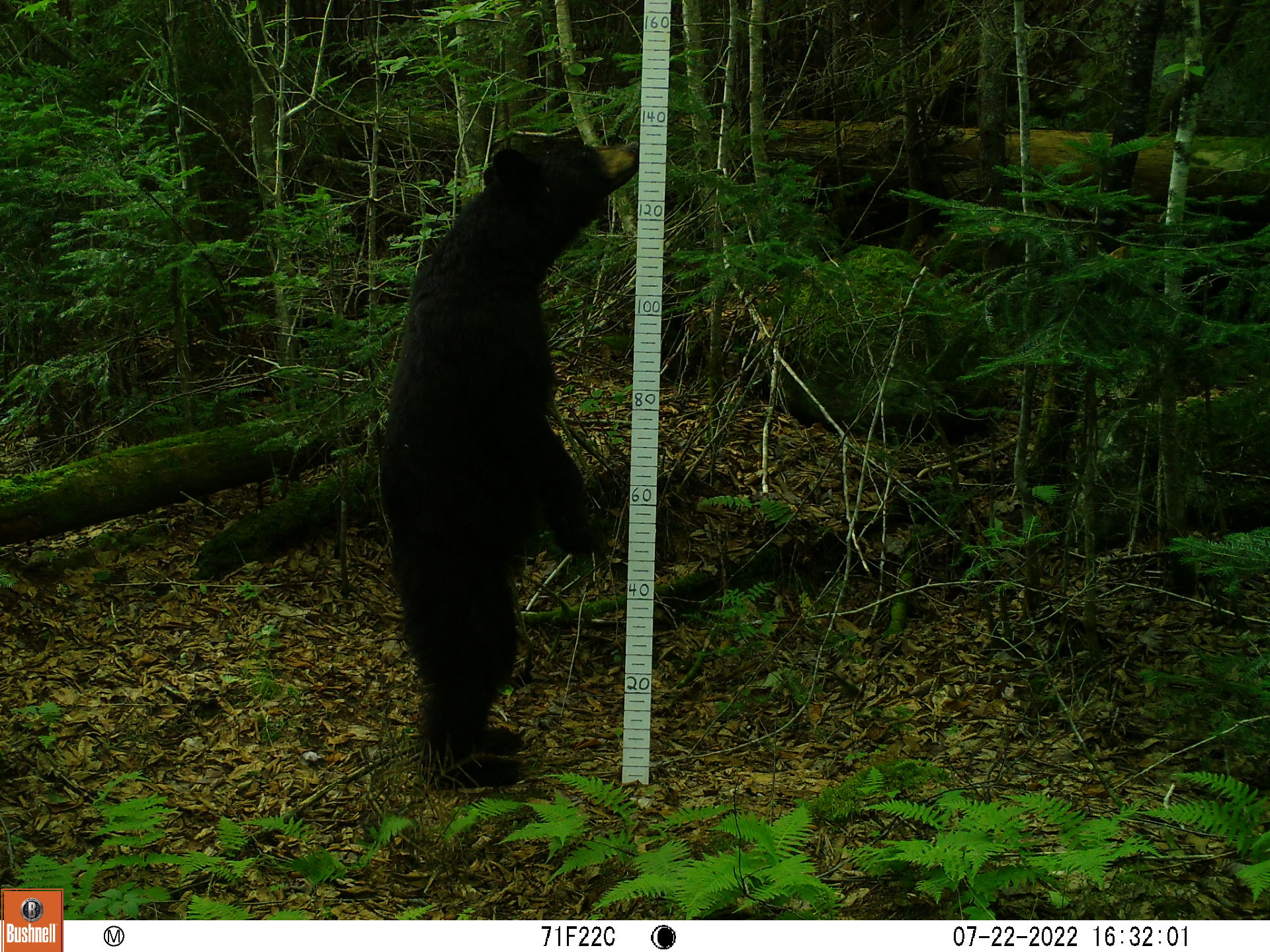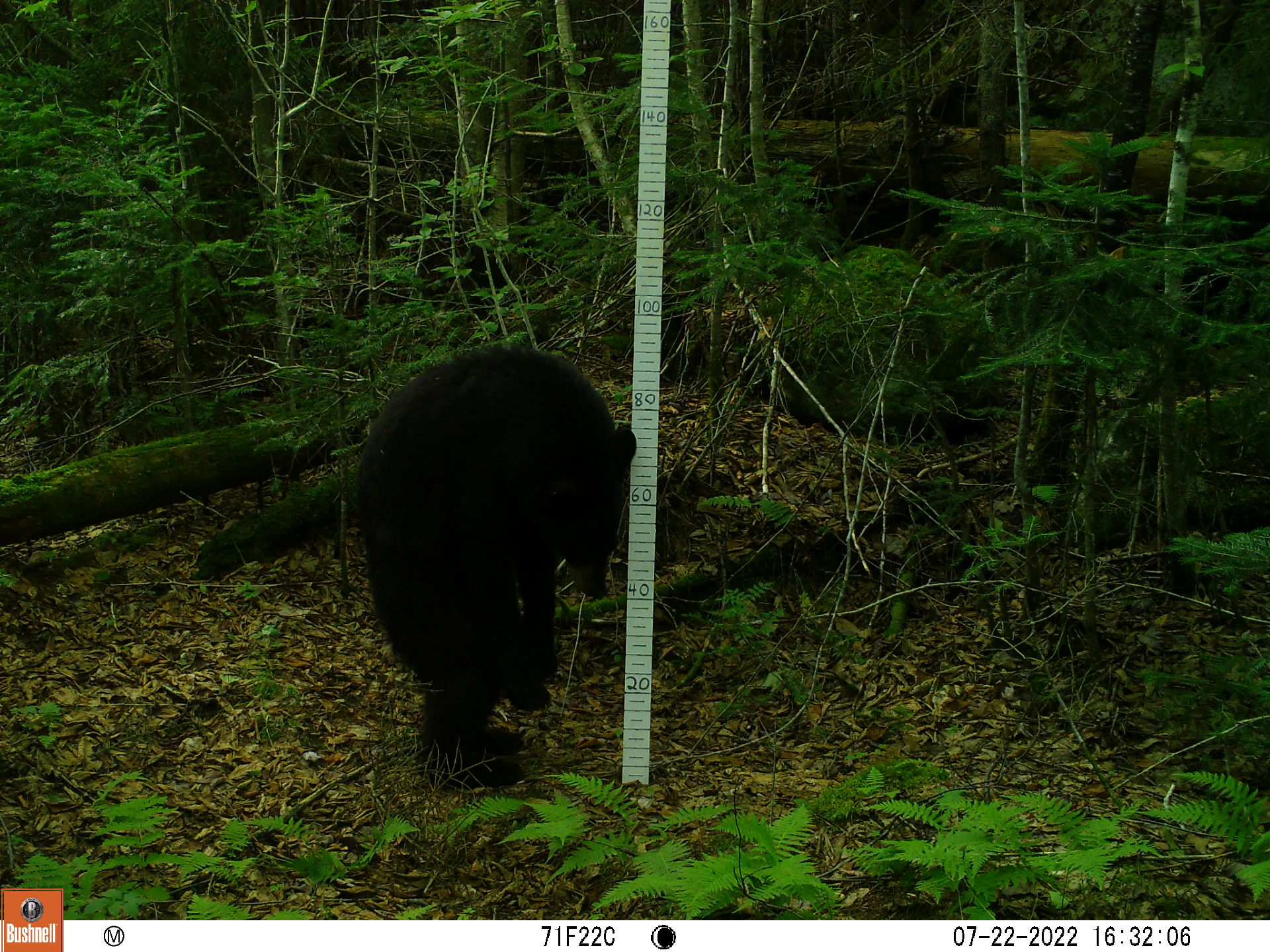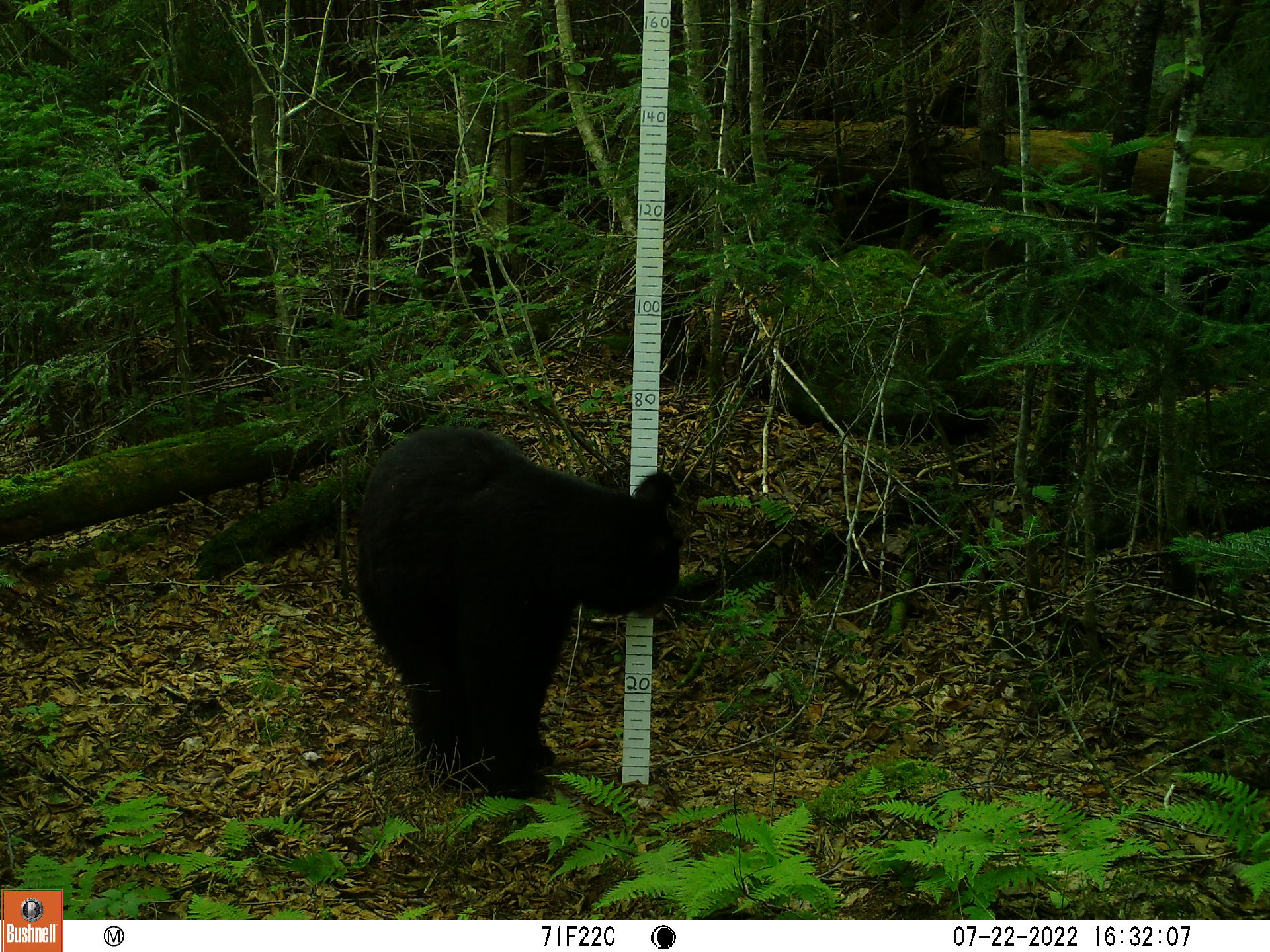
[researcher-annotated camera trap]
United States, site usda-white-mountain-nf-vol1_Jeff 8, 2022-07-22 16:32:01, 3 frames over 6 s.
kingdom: Animalia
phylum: Chordata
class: Mammalia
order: Carnivora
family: Ursidae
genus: Ursus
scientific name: Ursus americanus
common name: black bear